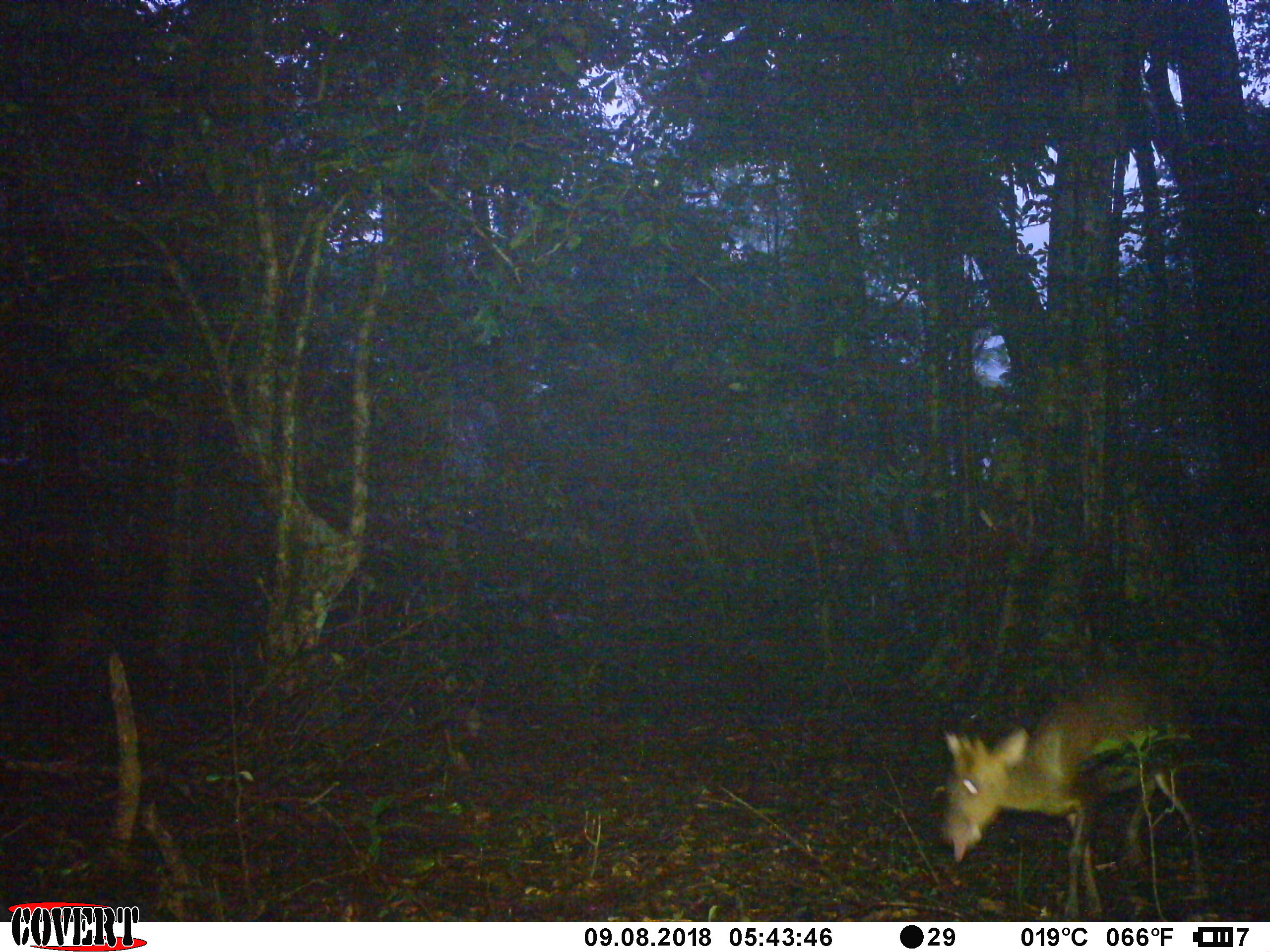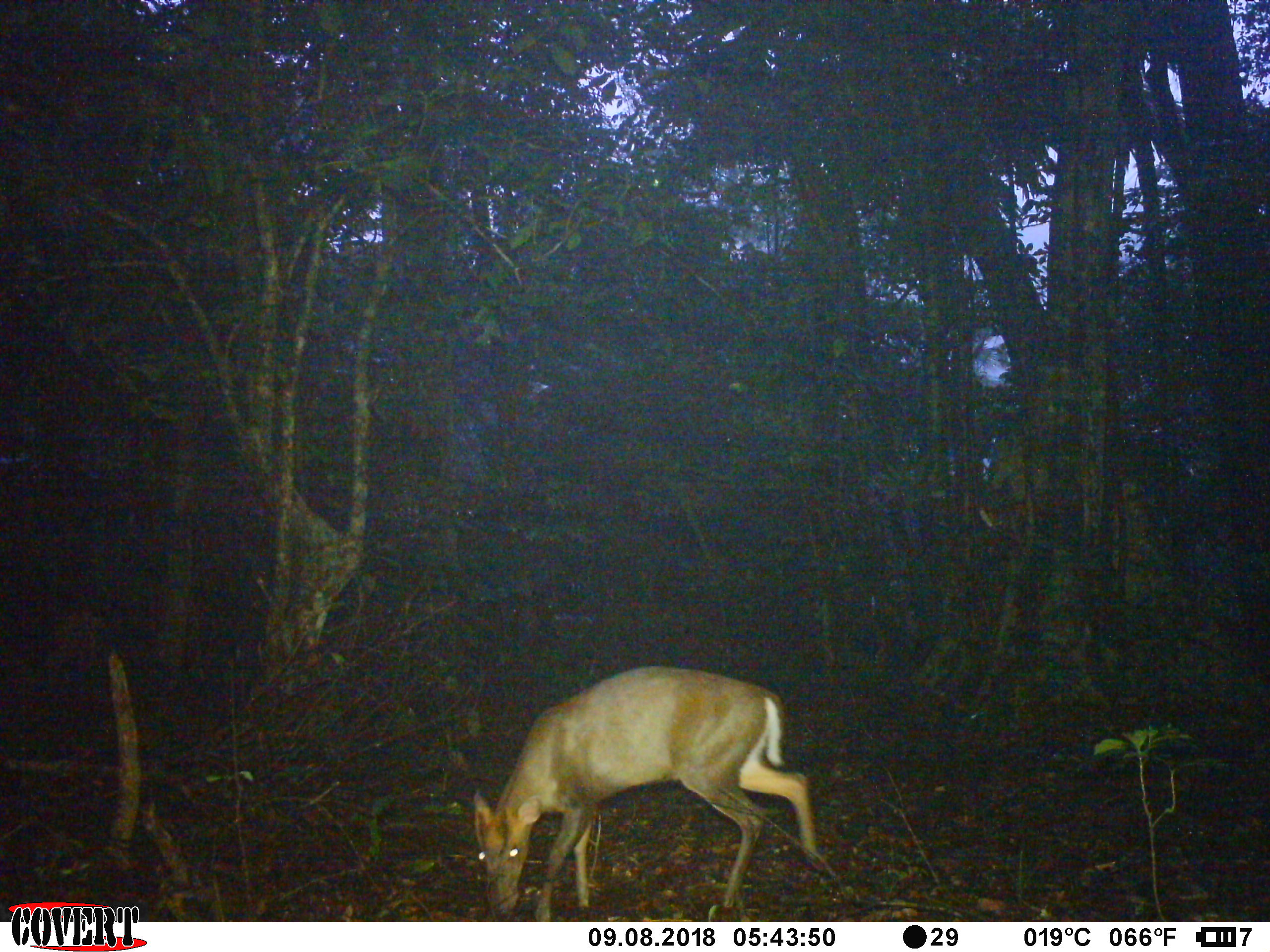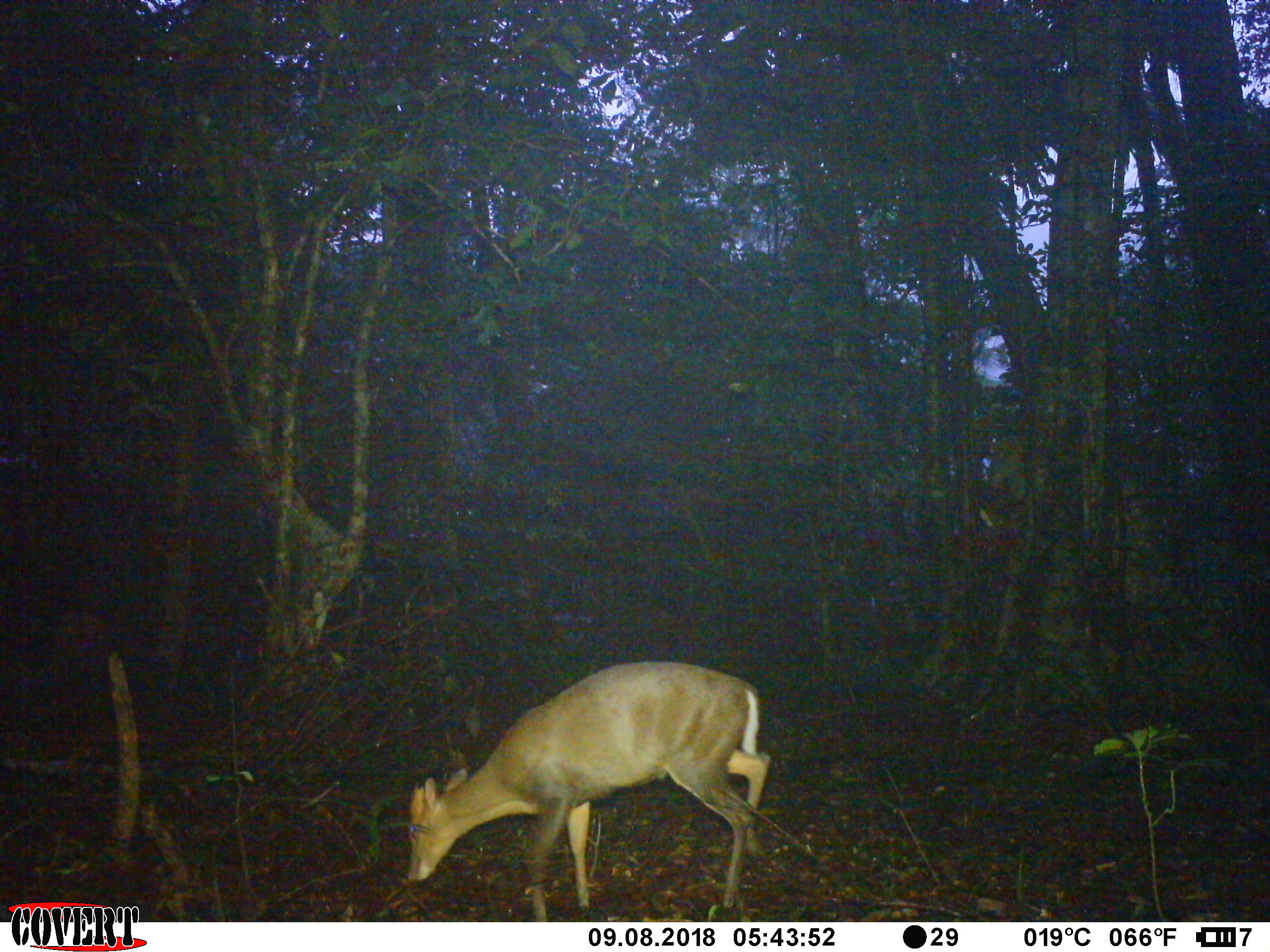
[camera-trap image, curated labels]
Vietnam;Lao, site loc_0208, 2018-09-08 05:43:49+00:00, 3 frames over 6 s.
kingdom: Animalia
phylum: Chordata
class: Mammalia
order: Artiodactyla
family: Cervidae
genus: Muntiacus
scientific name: Muntiacus rooseveltorum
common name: roosevelt's muntjac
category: roosevelts muntjac group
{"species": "roosevelts muntjac group (roosevelt's muntjac) (Muntiacus rooseveltorum)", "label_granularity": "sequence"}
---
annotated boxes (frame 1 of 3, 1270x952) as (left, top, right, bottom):
roosevelts muntjac group: (937, 647, 1270, 921)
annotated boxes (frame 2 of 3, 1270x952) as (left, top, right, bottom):
roosevelts muntjac group: (471, 665, 844, 921)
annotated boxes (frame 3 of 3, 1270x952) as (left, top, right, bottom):
roosevelts muntjac group: (405, 660, 772, 920)